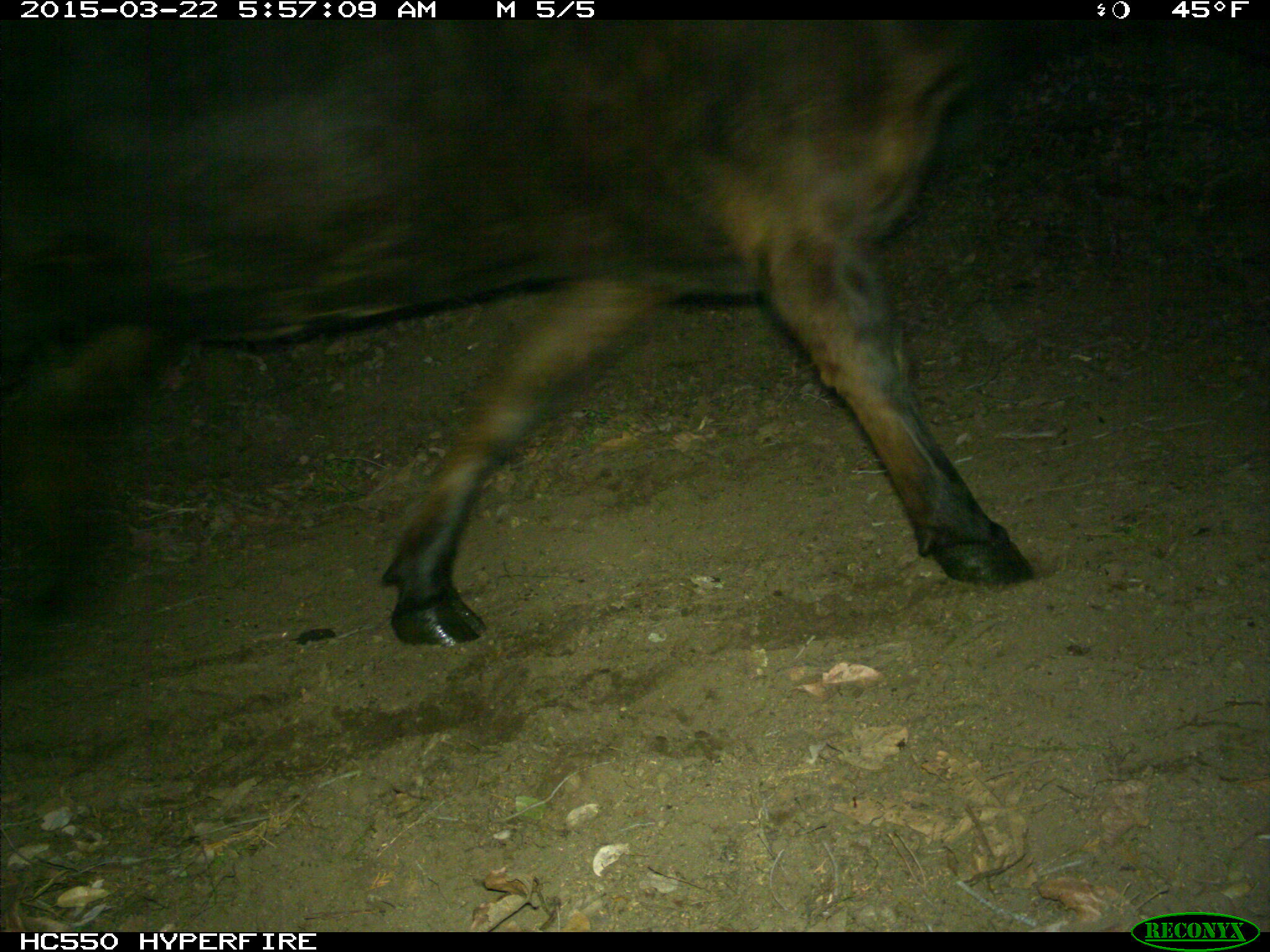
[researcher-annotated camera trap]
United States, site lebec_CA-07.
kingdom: Animalia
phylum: Chordata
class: Mammalia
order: Artiodactyla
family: Bovidae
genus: Bos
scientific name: Bos taurus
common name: domestic cow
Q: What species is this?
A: Bos taurus (domestic cow).